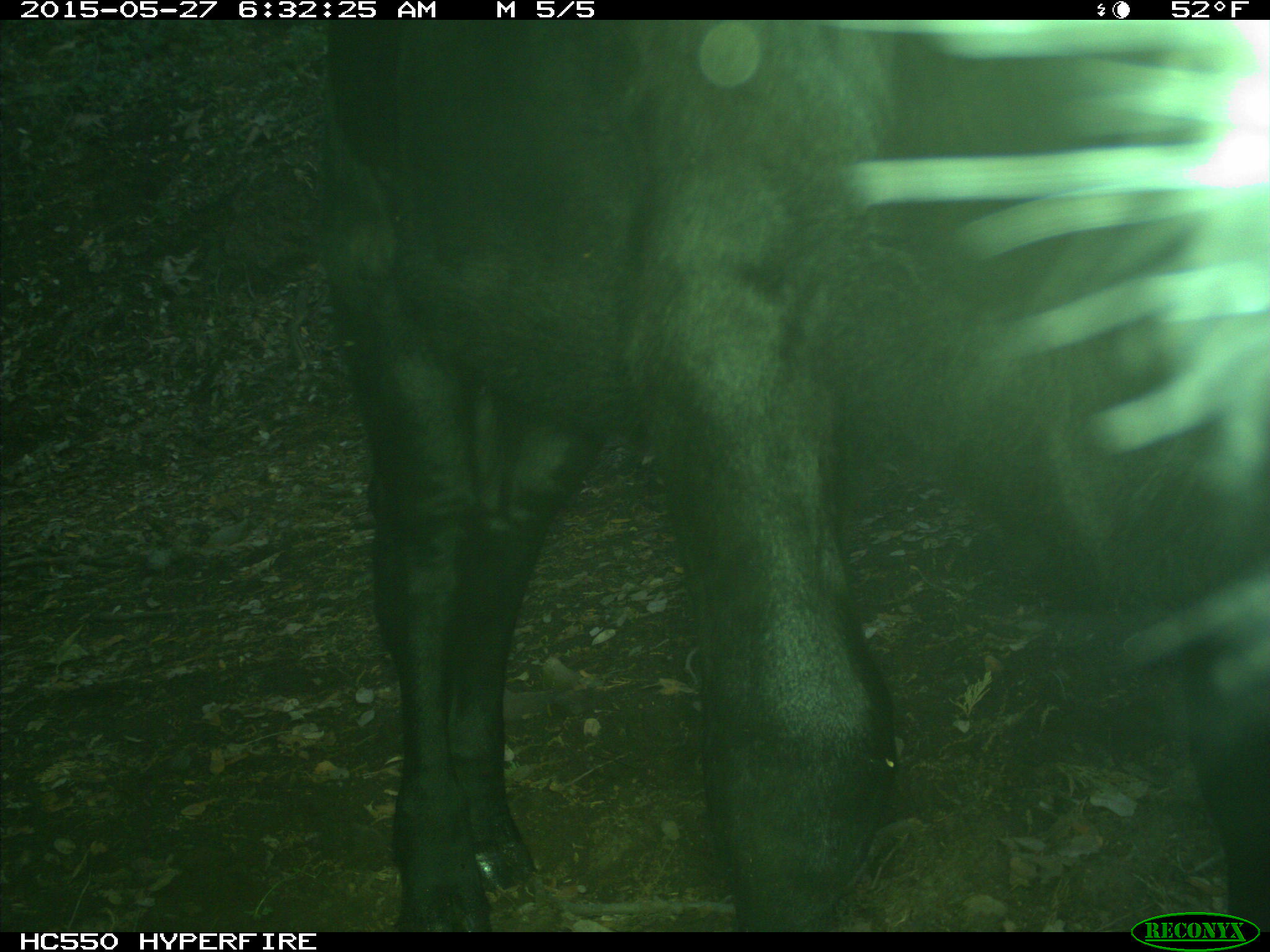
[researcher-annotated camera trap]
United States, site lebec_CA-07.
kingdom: Animalia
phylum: Chordata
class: Mammalia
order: Artiodactyla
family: Bovidae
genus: Bos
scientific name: Bos taurus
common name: domestic cow